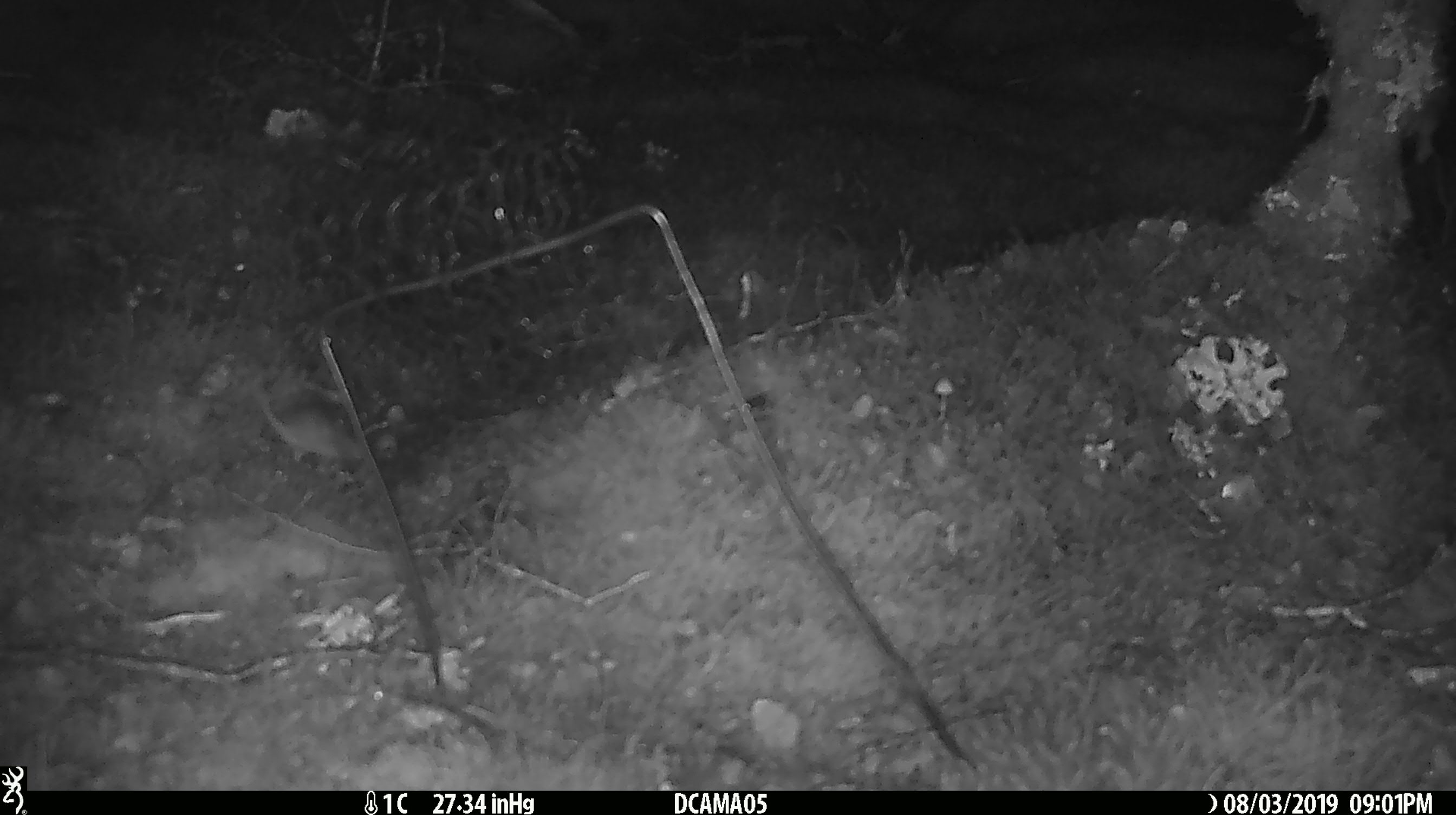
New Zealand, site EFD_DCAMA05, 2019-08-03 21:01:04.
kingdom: Animalia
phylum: Chordata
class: Mammalia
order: Rodentia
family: Muridae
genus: Mus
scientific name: Mus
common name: mouse